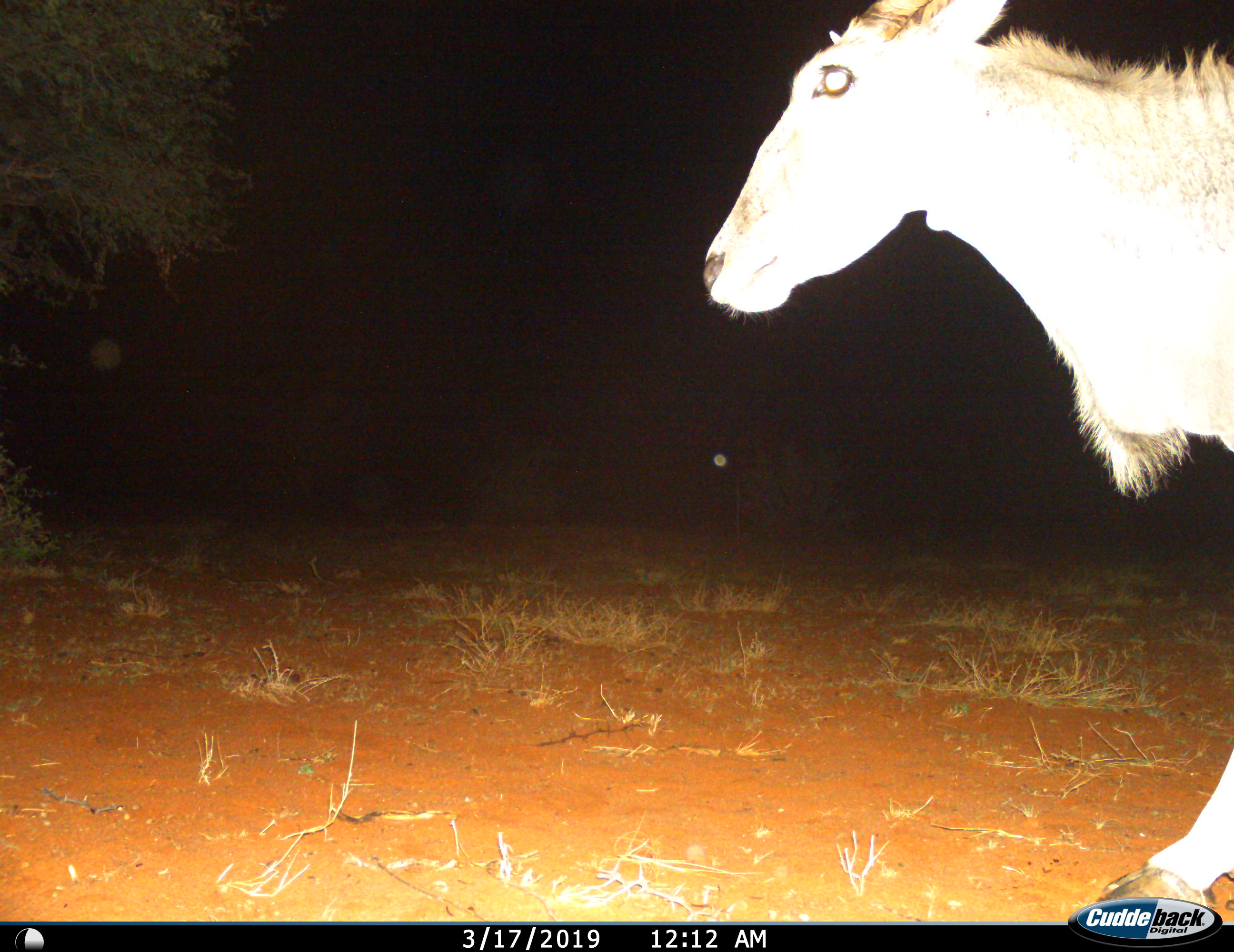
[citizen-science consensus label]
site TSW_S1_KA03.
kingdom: Animalia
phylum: Chordata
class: Mammalia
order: Artiodactyla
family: Bovidae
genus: Tragelaphus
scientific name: Tragelaphus oryx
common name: eland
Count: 1.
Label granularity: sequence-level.